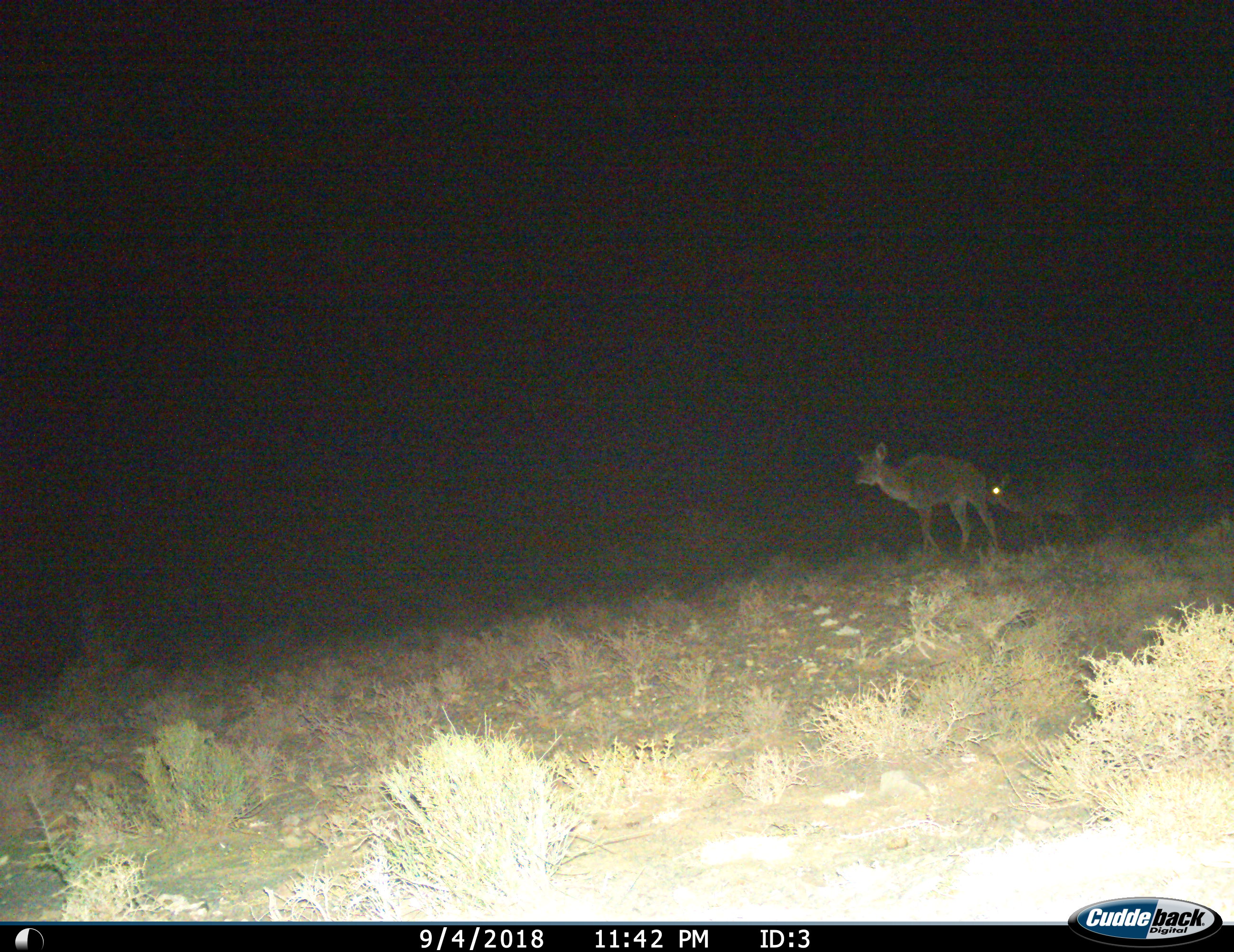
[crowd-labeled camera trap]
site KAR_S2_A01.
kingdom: Animalia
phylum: Chordata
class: Mammalia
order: Artiodactyla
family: Bovidae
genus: Tragelaphus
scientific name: Tragelaphus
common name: kudu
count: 2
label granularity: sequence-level